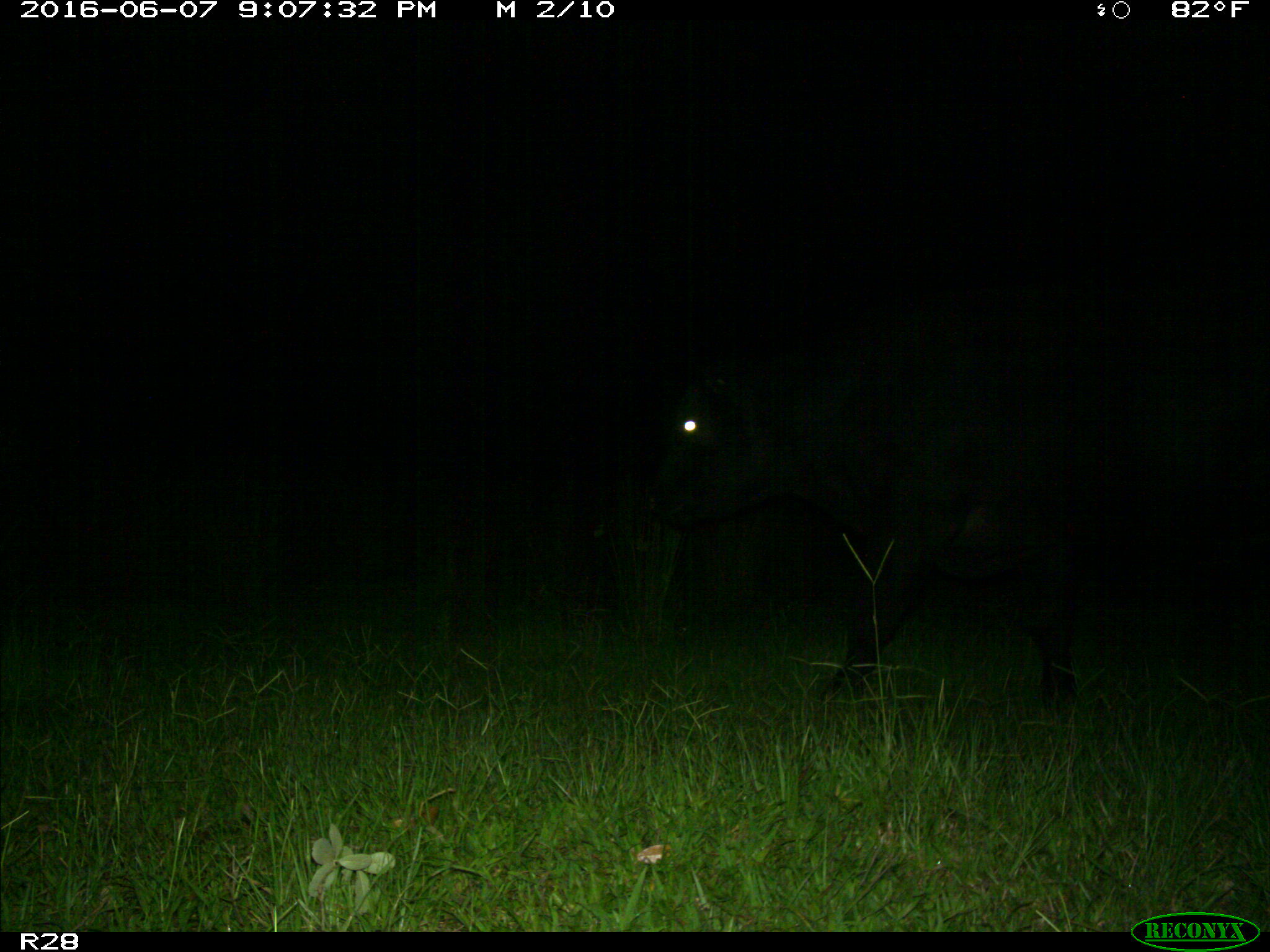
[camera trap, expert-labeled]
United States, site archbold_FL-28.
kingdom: Animalia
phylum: Chordata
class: Mammalia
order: Artiodactyla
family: Bovidae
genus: Bos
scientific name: Bos taurus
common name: domestic cow